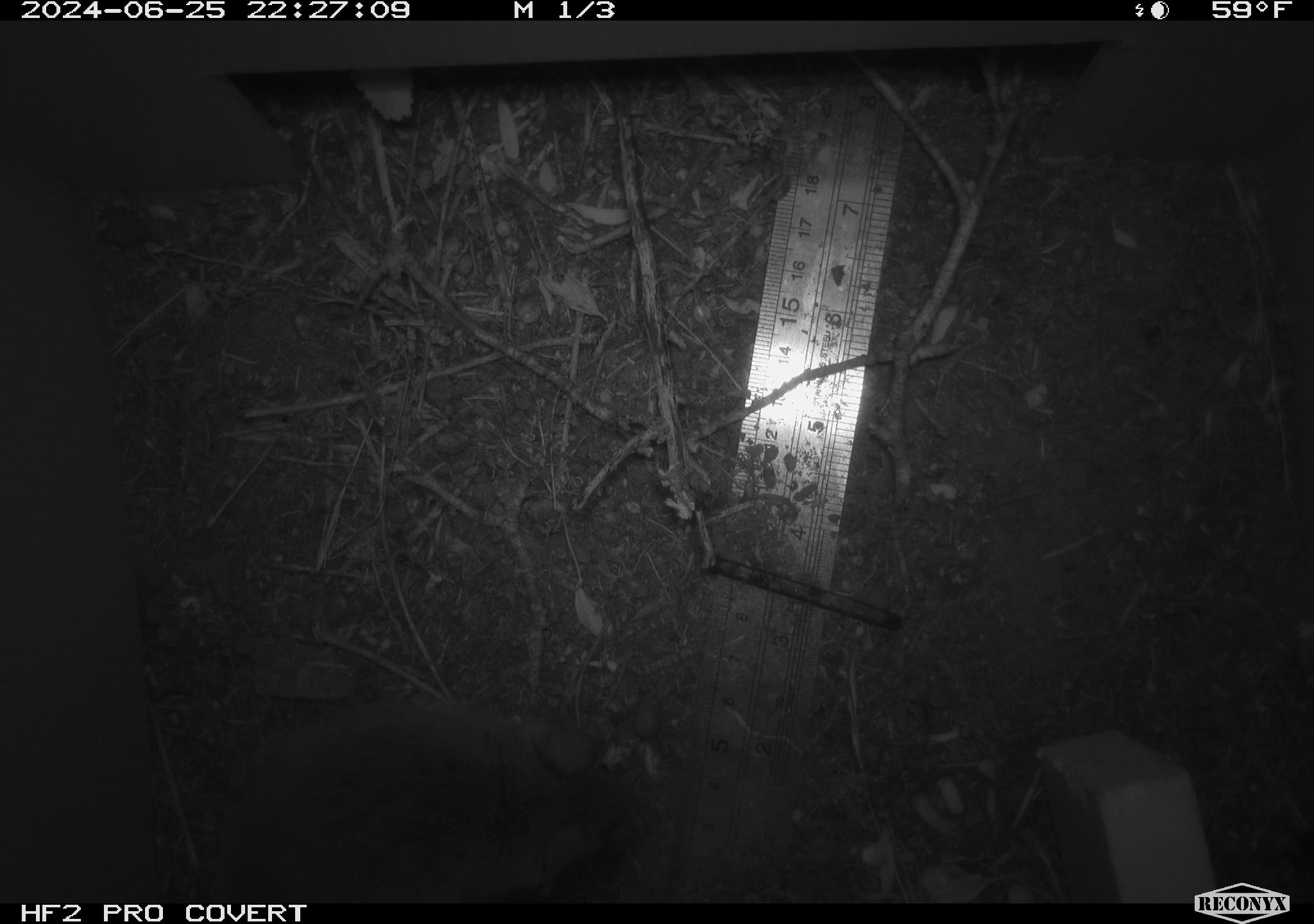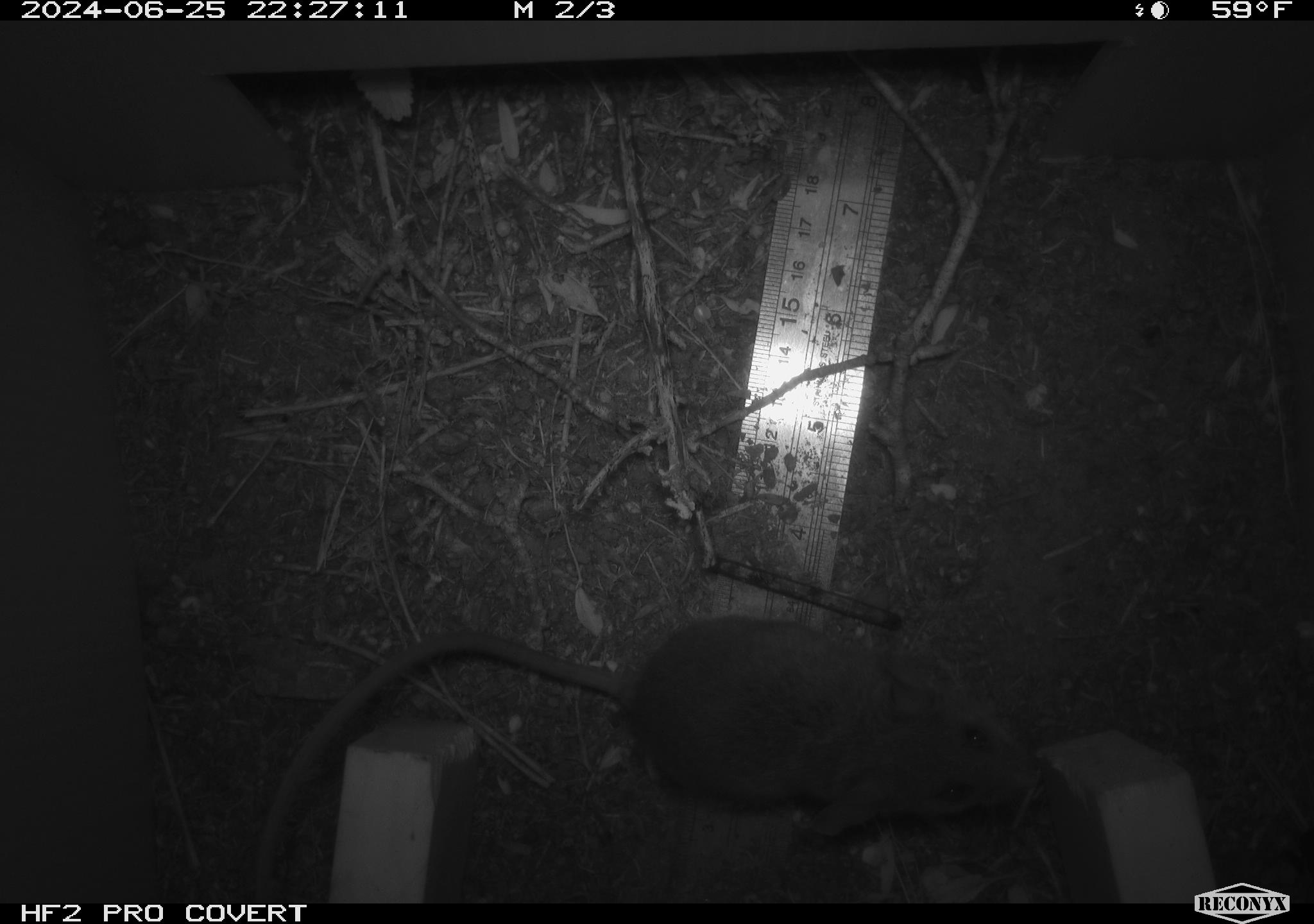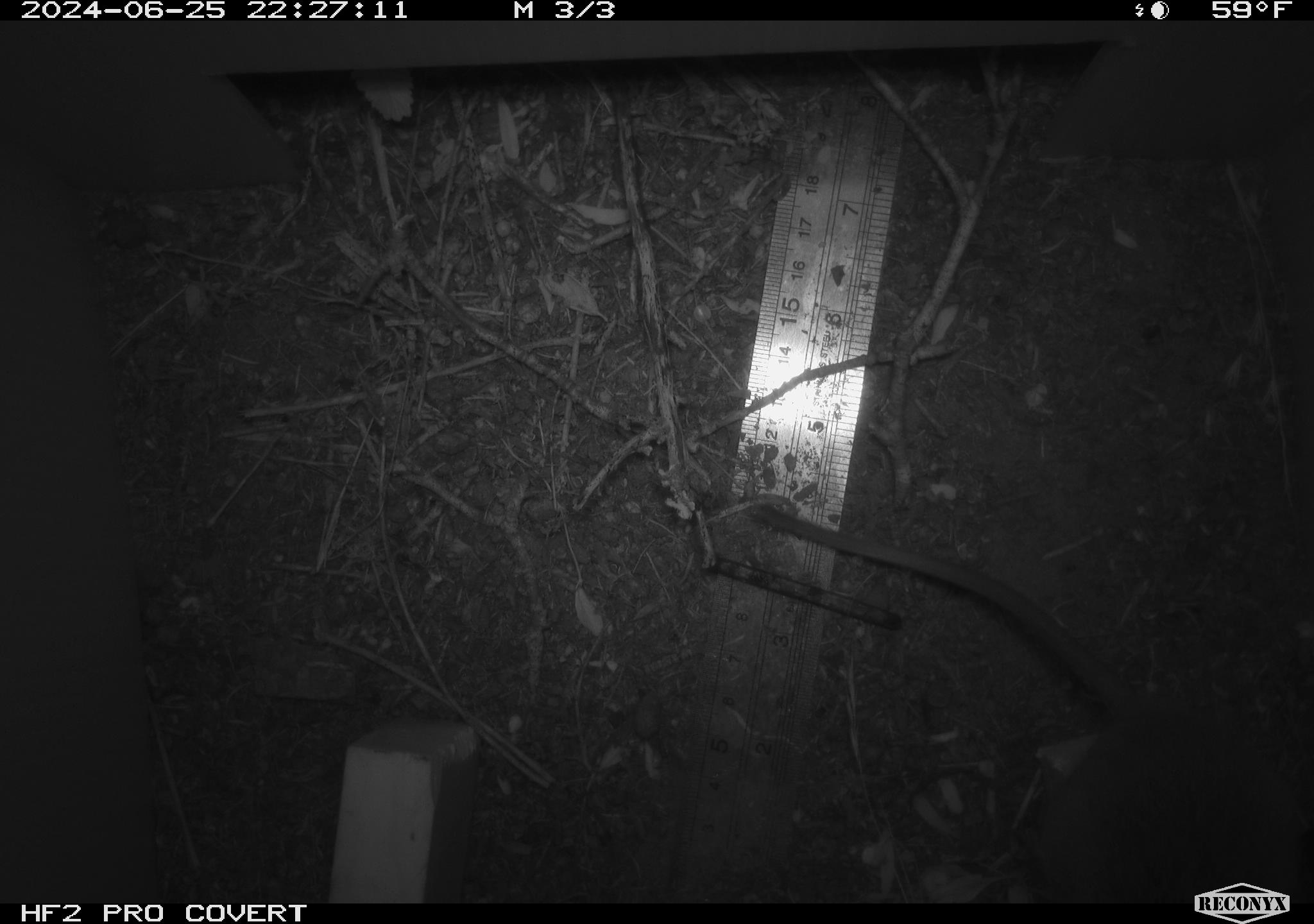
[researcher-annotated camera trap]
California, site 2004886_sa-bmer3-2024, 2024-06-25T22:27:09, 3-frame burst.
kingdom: Animalia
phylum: Chordata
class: Mammalia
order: Rodentia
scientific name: Rodentia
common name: woodrat or rat or mouse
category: woodrat or rat or mouse species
Woodrat or rat or mouse species (woodrat or rat or mouse) (Rodentia).